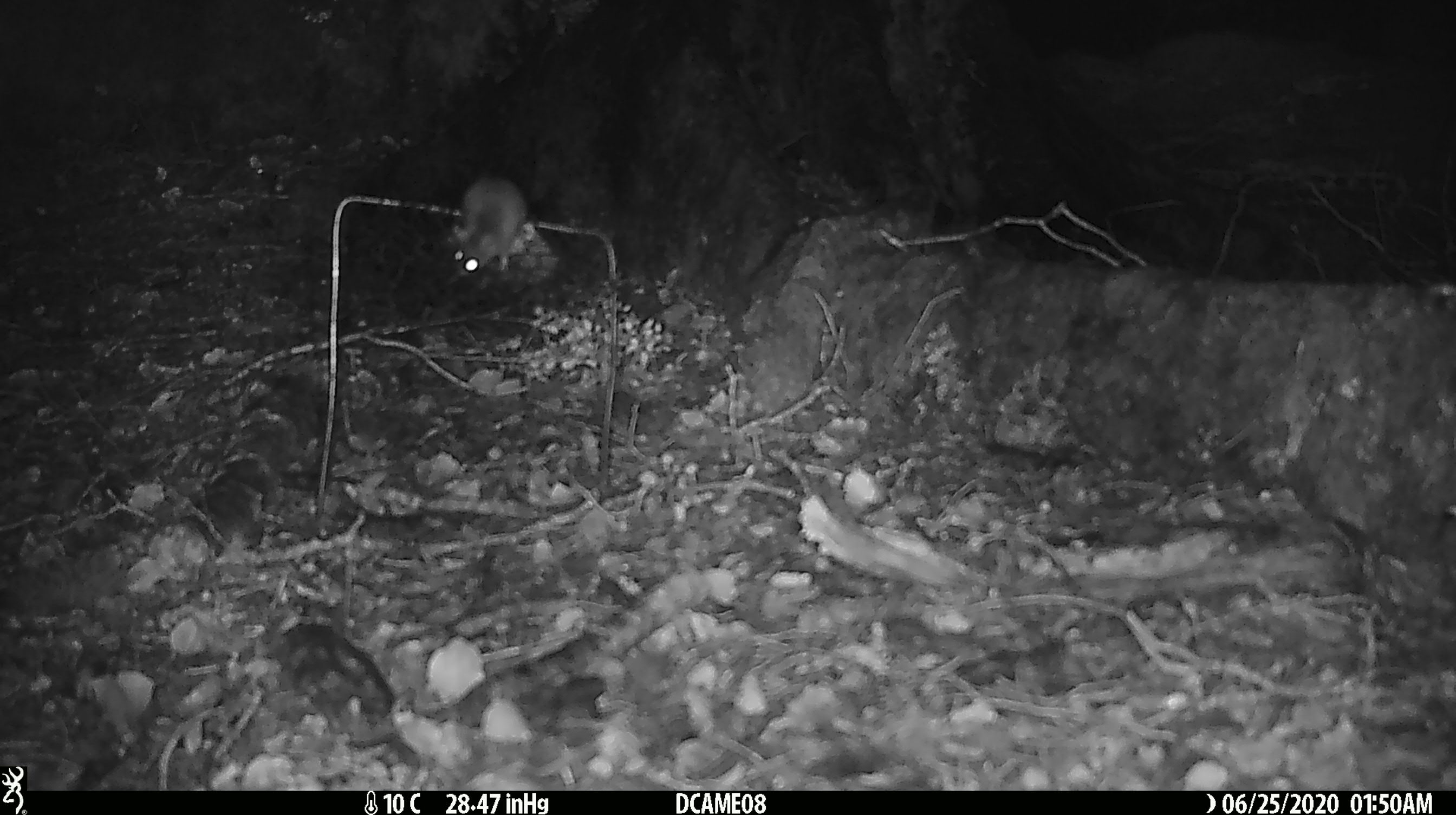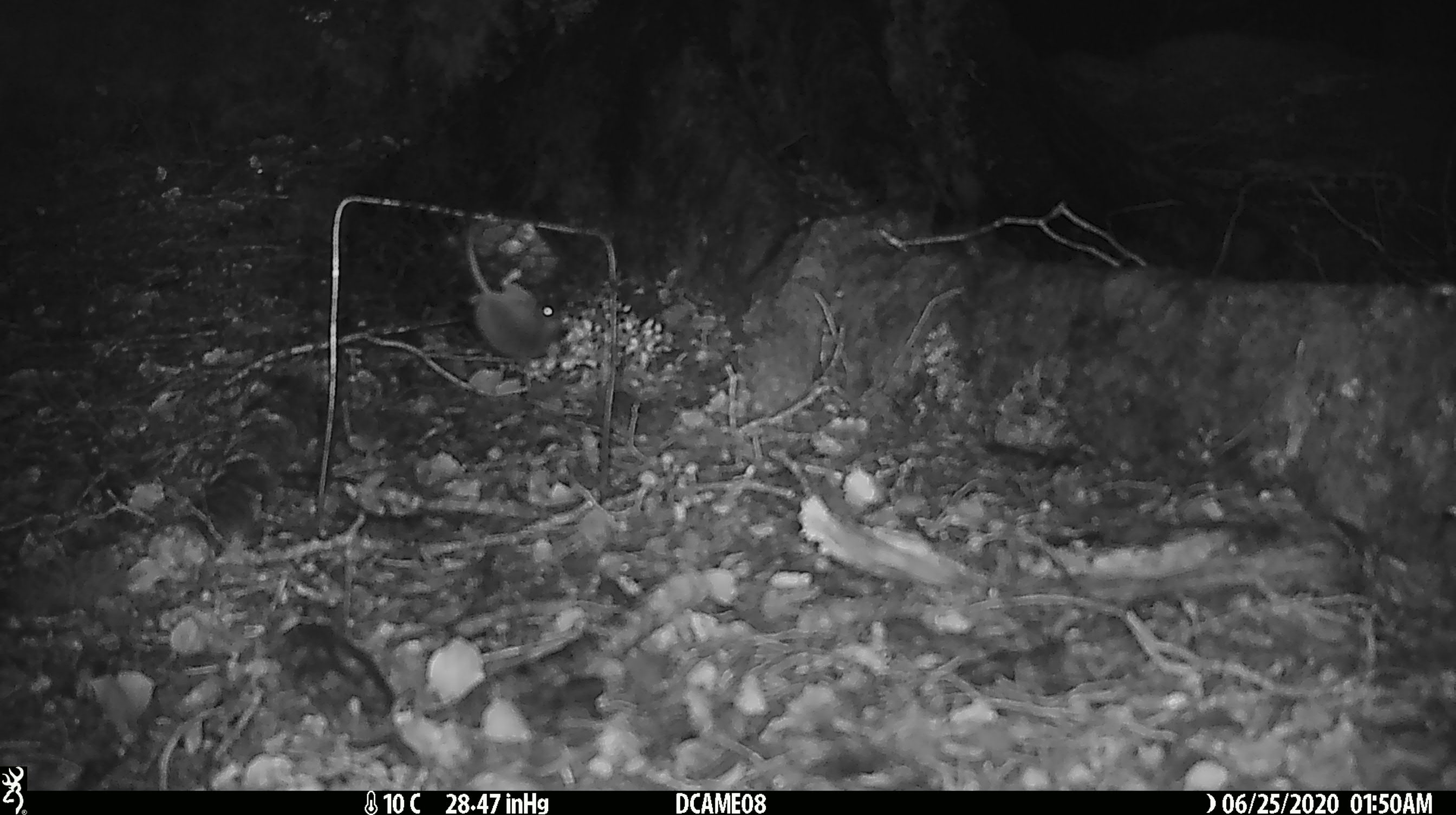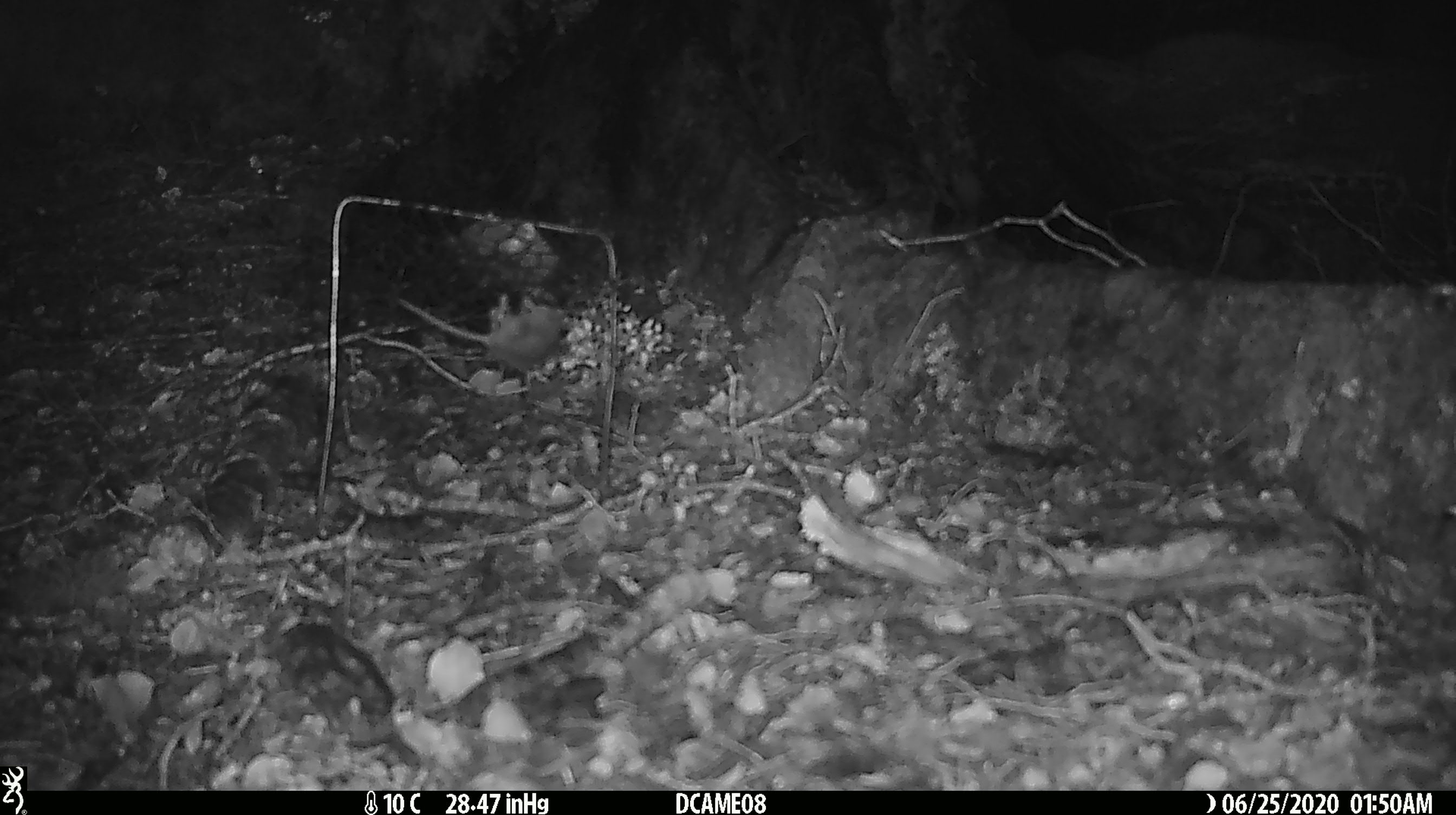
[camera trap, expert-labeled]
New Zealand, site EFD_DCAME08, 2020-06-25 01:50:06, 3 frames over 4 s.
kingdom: Animalia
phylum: Chordata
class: Mammalia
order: Rodentia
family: Muridae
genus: Mus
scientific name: Mus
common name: mouse